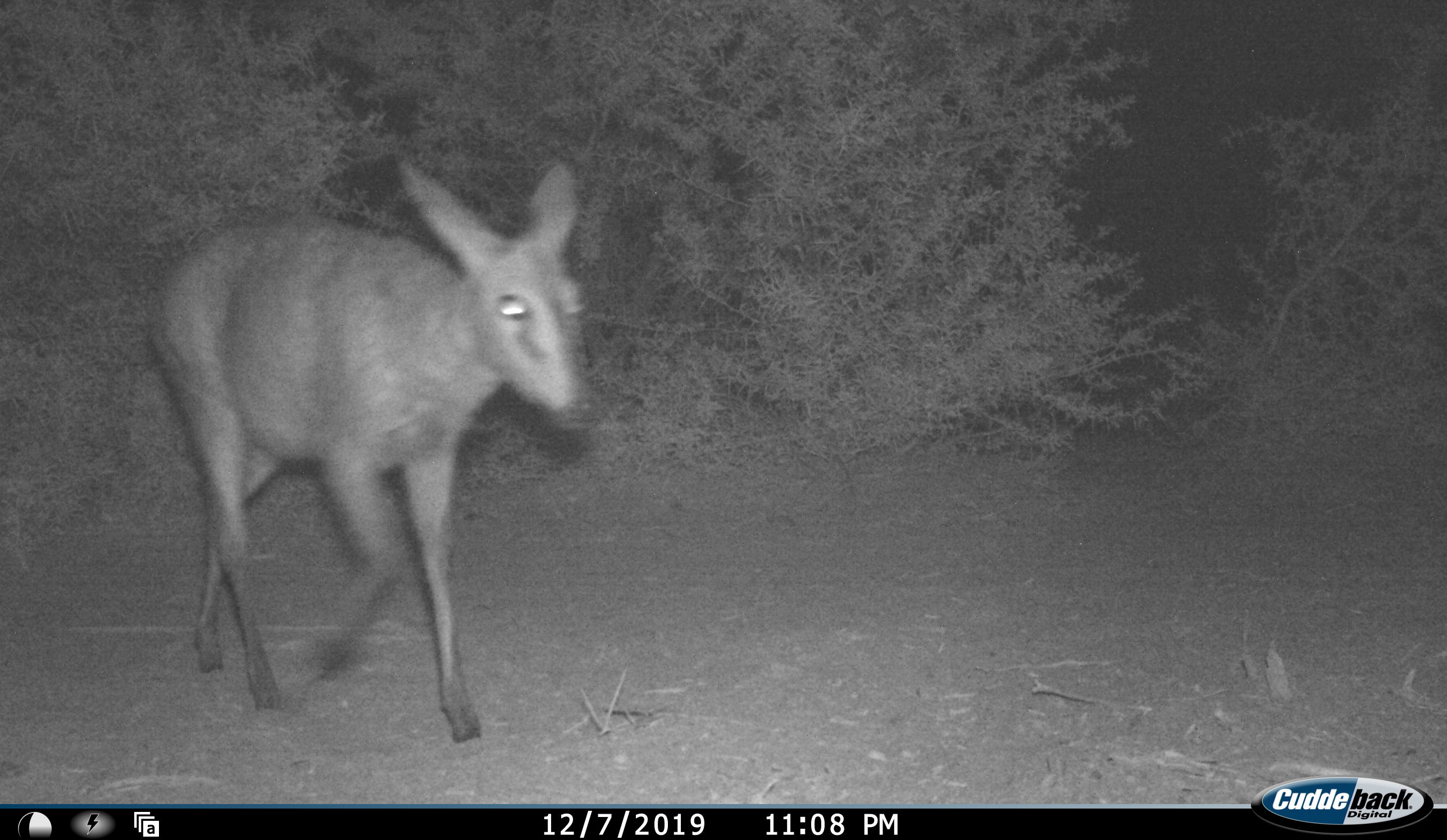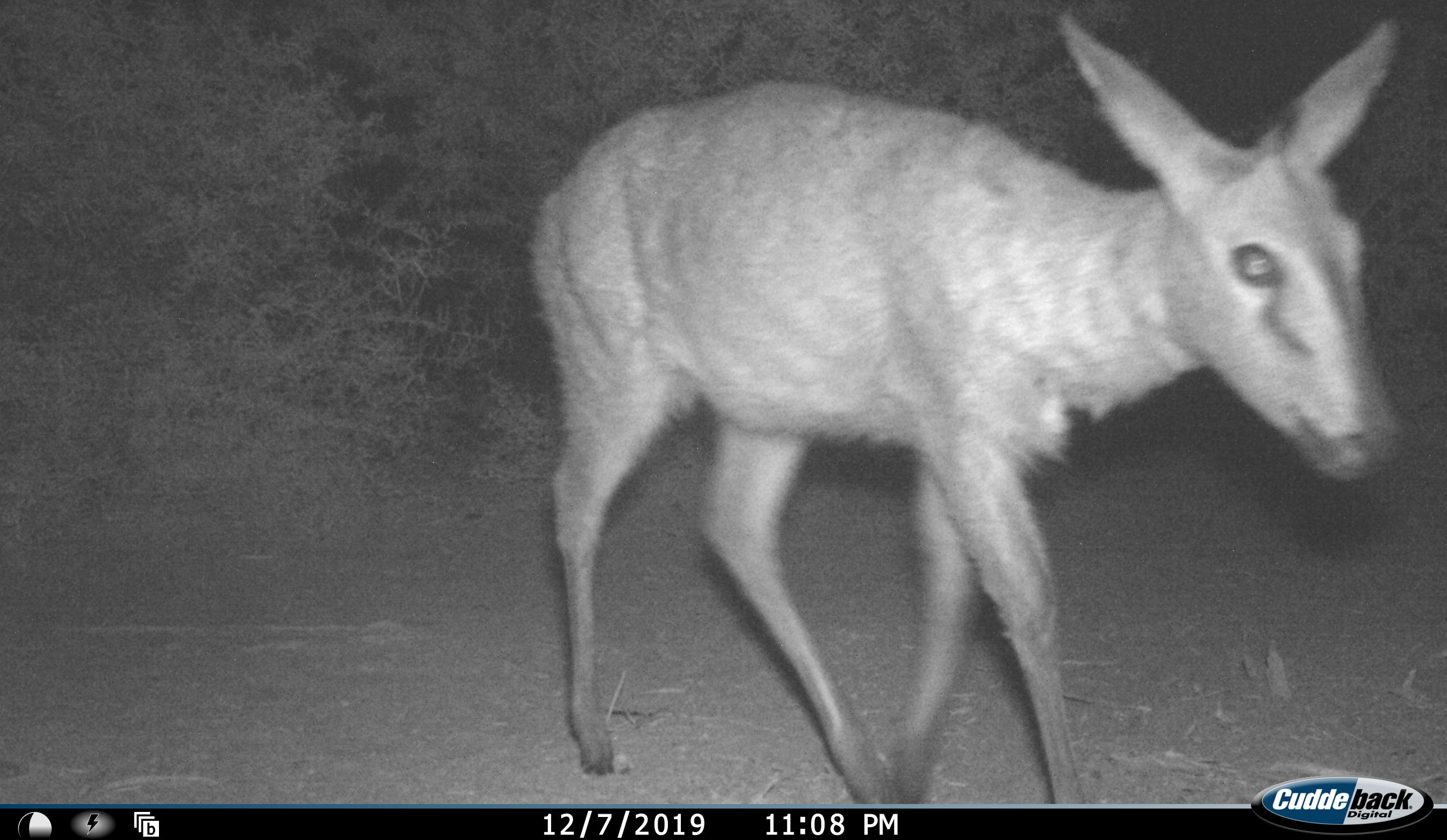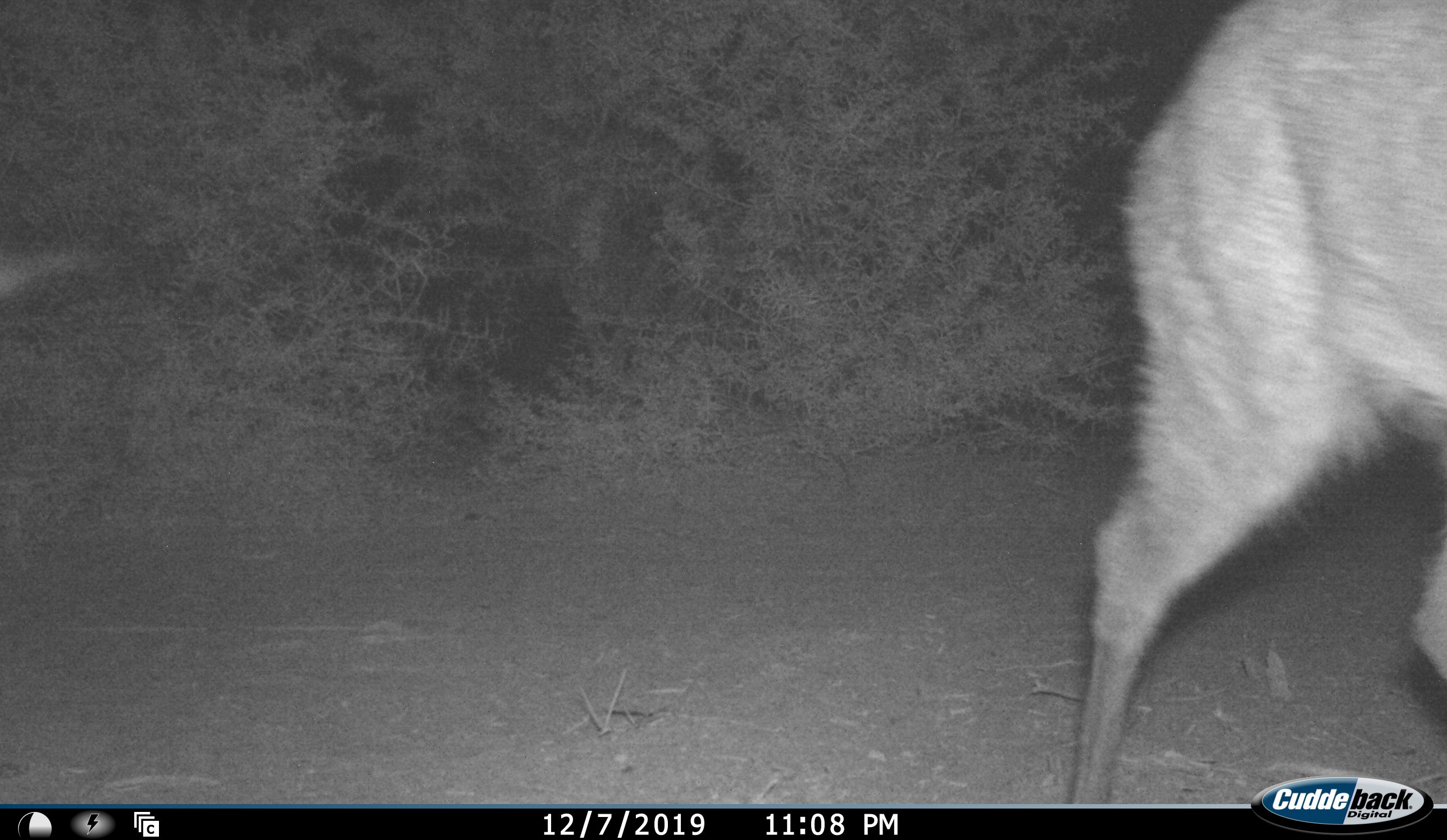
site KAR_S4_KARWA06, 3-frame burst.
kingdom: Animalia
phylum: Chordata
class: Mammalia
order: Artiodactyla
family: Bovidae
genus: Sylvicapra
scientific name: Sylvicapra grimmia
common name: common duiker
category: duikercommongrey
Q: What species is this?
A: Duikercommongrey (common duiker) (Sylvicapra grimmia).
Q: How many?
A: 1.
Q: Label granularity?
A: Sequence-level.